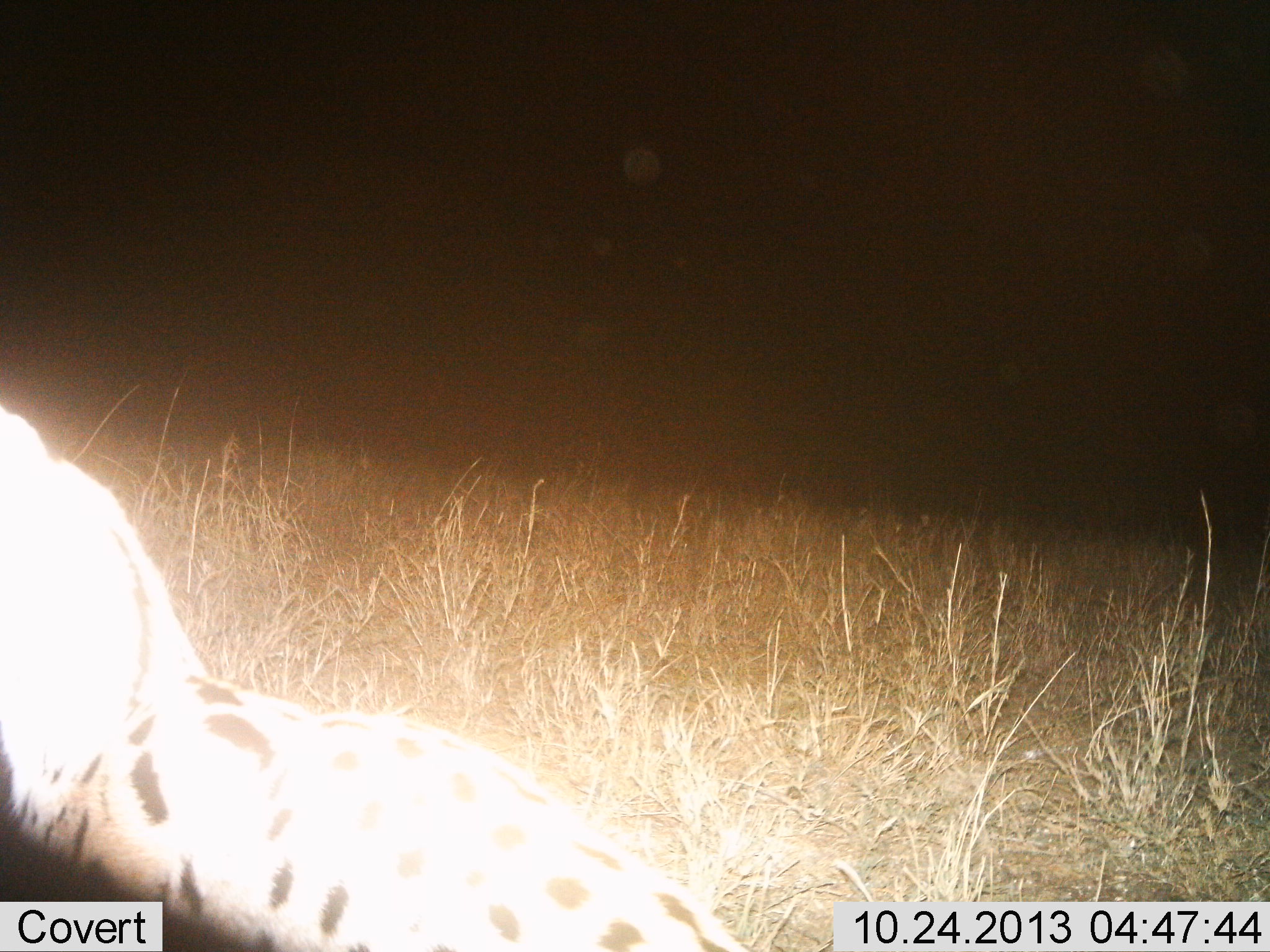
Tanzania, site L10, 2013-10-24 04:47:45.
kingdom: Animalia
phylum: Chordata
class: Mammalia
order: Carnivora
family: Felidae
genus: Leptailurus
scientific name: Leptailurus serval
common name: serval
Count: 1.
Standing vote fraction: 75%.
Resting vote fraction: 12%.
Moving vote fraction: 12%.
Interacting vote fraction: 0%.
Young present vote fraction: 0%.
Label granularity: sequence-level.